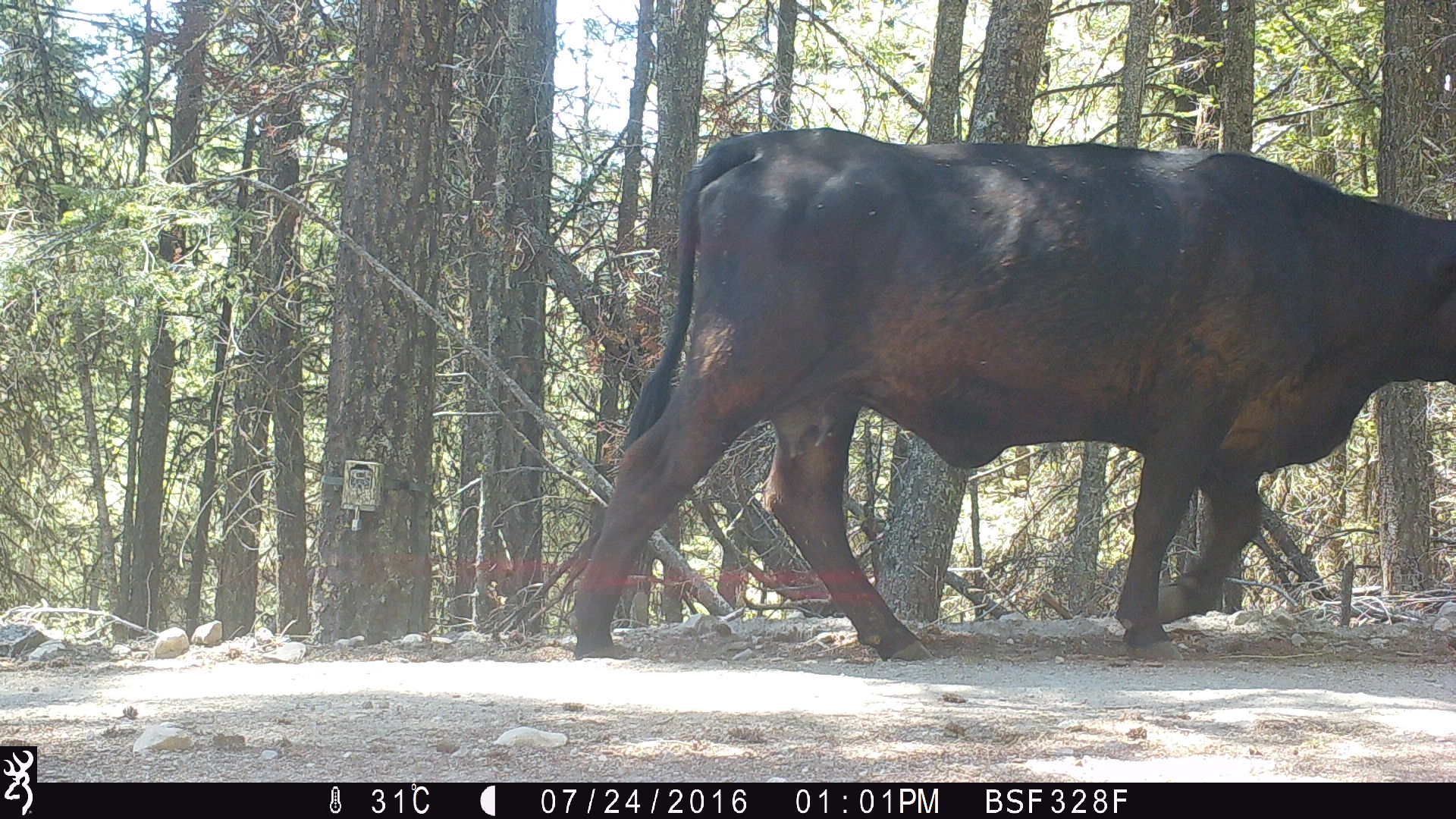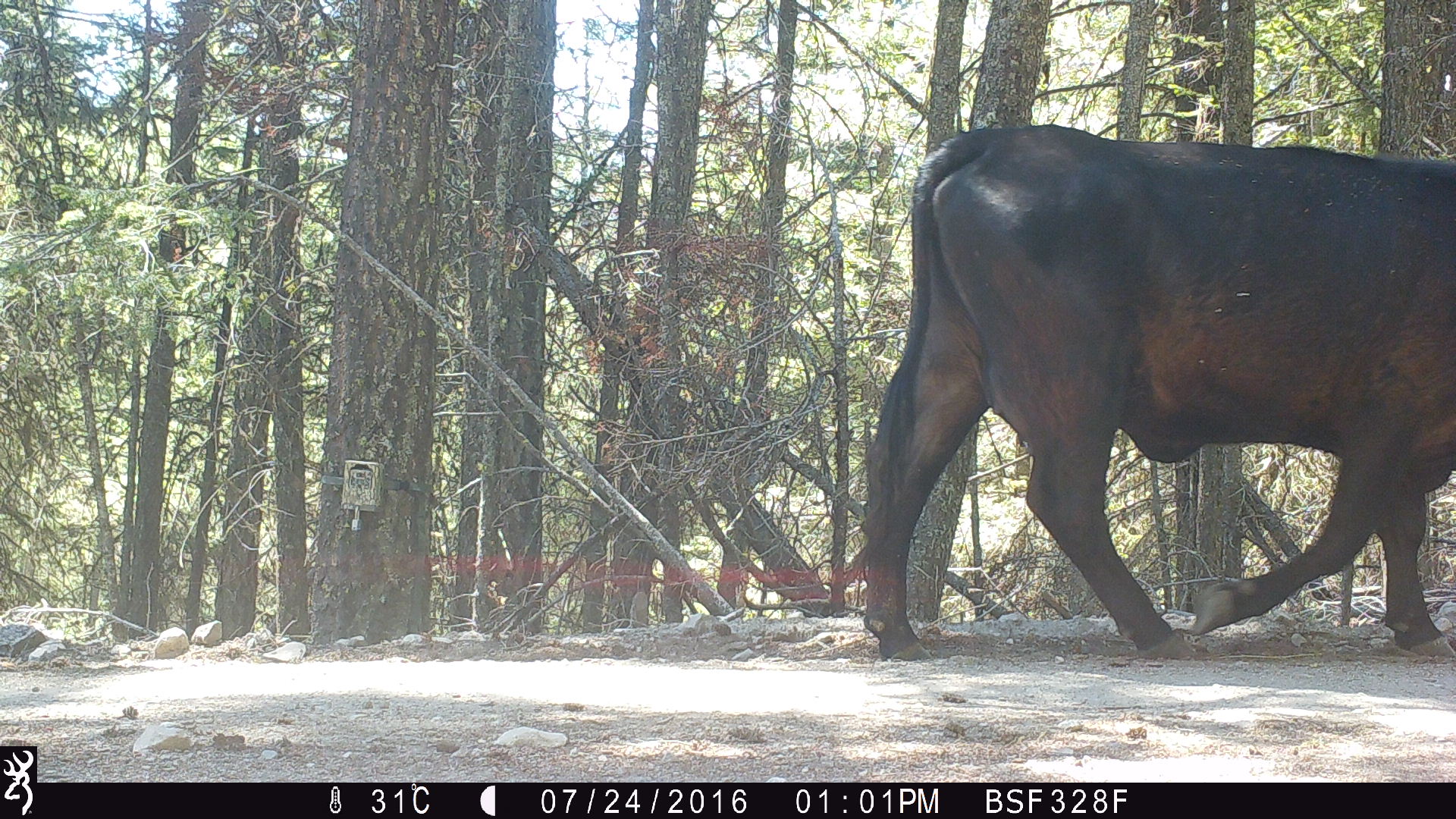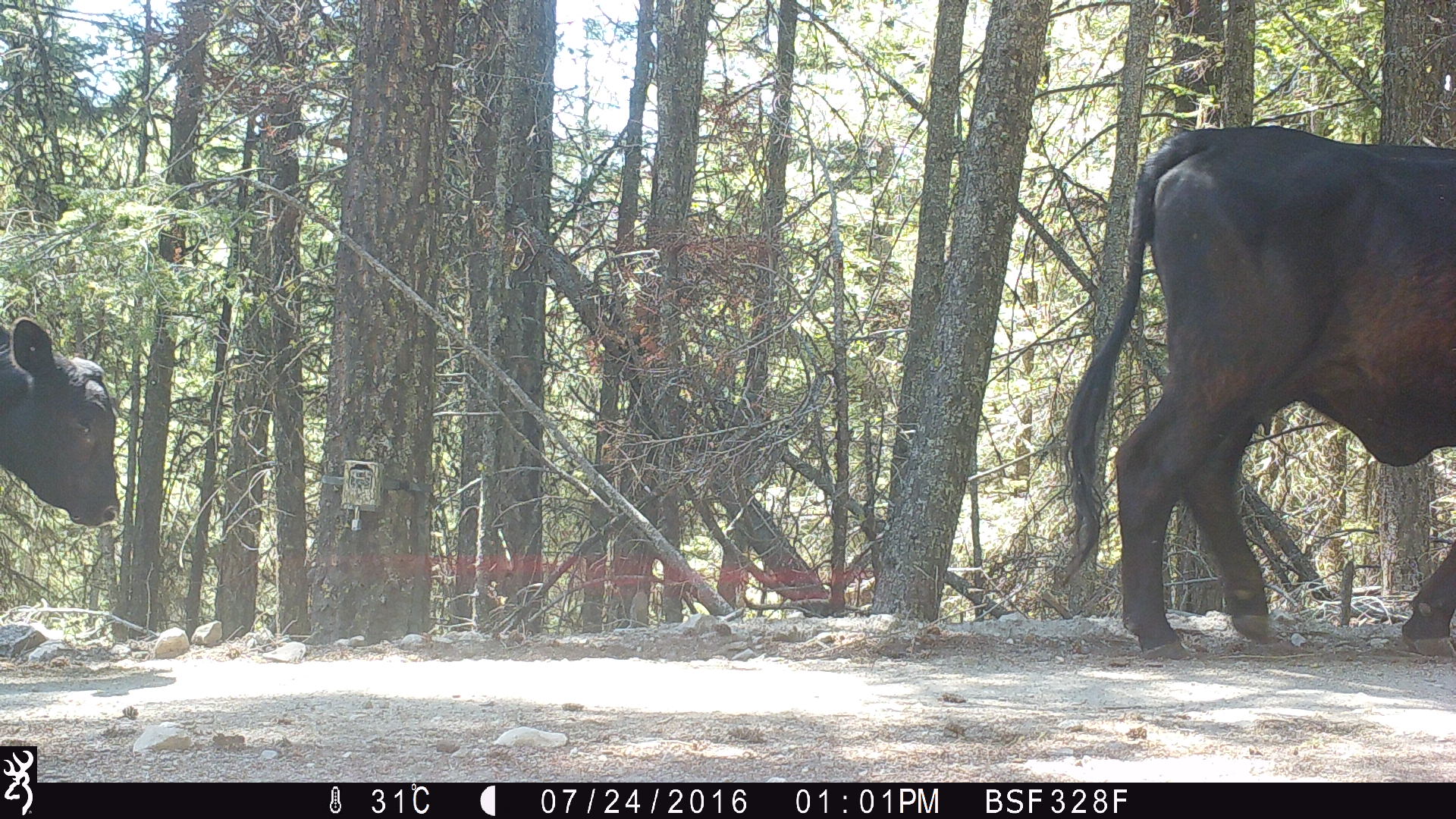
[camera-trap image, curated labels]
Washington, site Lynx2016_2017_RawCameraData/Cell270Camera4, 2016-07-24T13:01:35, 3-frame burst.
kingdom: Animalia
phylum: Chordata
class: Mammalia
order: Artiodactyla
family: Bovidae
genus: Bos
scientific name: Bos taurus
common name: domestic cattle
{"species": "domestic cattle (Bos taurus)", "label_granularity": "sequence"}